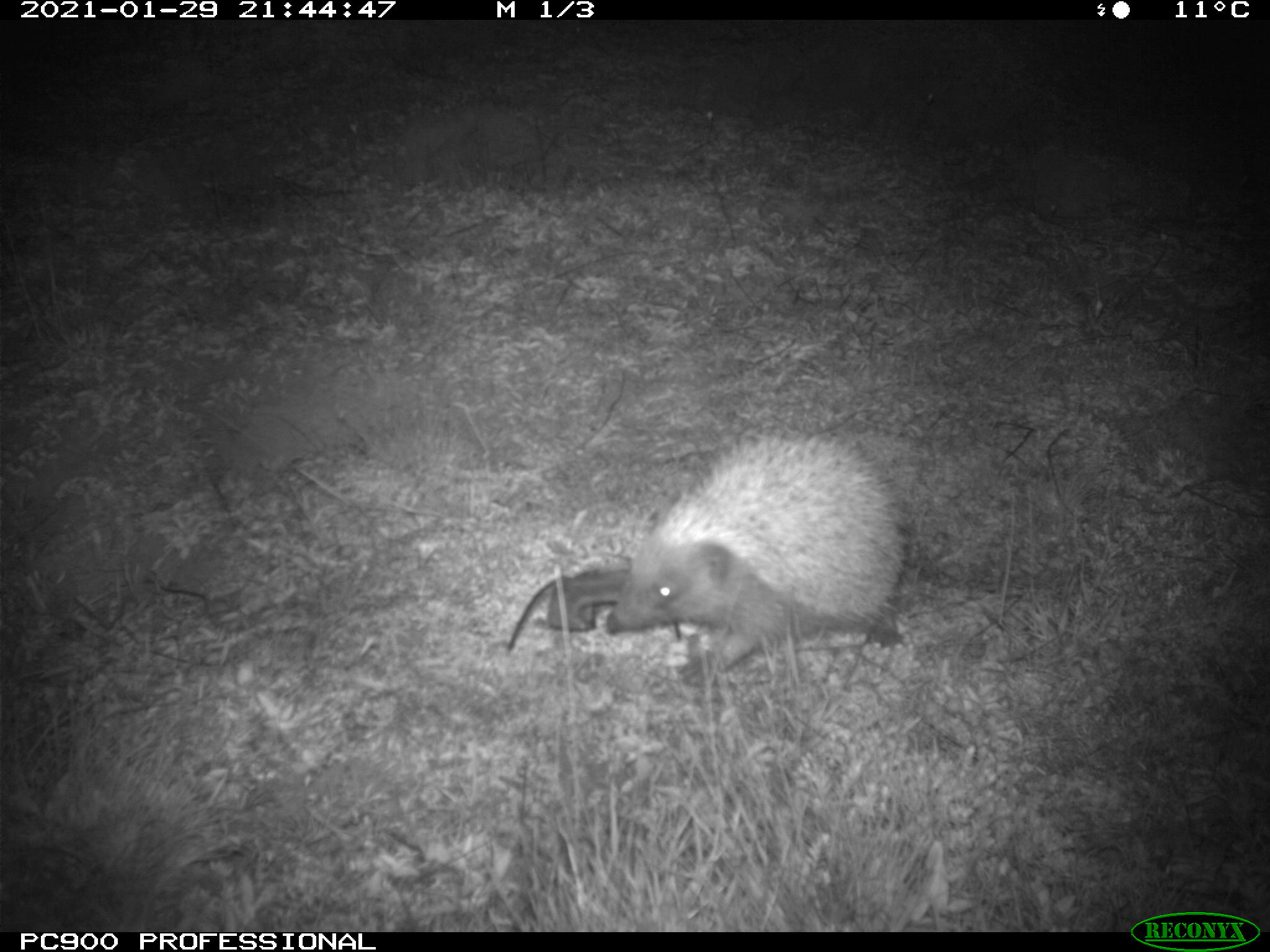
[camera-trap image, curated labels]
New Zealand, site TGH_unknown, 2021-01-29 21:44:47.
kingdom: Animalia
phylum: Chordata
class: Mammalia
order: Eulipotyphla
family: Erinaceidae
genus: Erinaceus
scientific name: Erinaceus europaeus europaeus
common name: european hedgehog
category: hedgehog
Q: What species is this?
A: Hedgehog (european hedgehog) (Erinaceus europaeus europaeus).